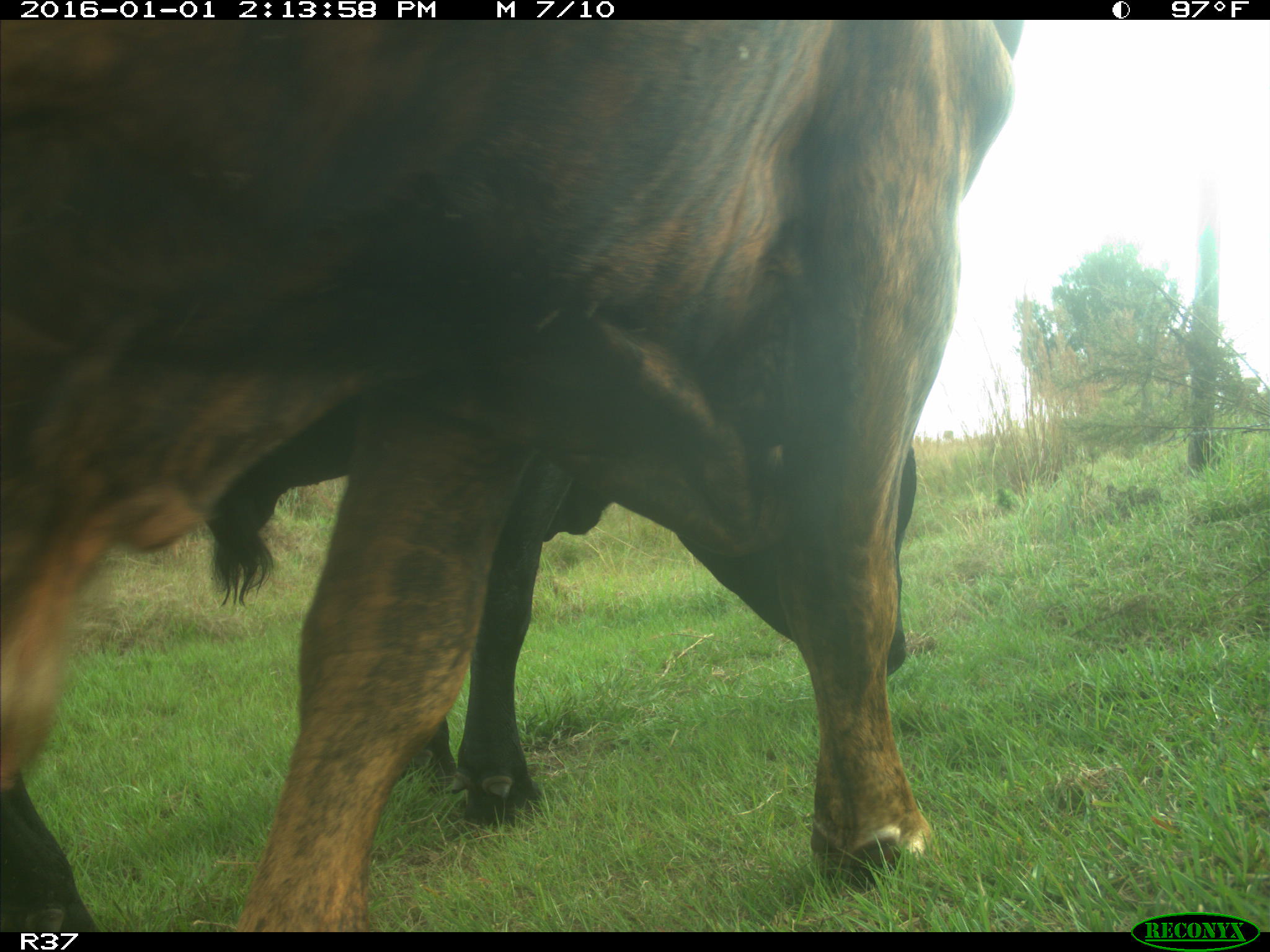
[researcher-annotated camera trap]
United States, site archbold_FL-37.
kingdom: Animalia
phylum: Chordata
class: Mammalia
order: Artiodactyla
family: Bovidae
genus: Bos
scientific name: Bos taurus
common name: domestic cow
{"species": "Bos taurus (domestic cow)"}